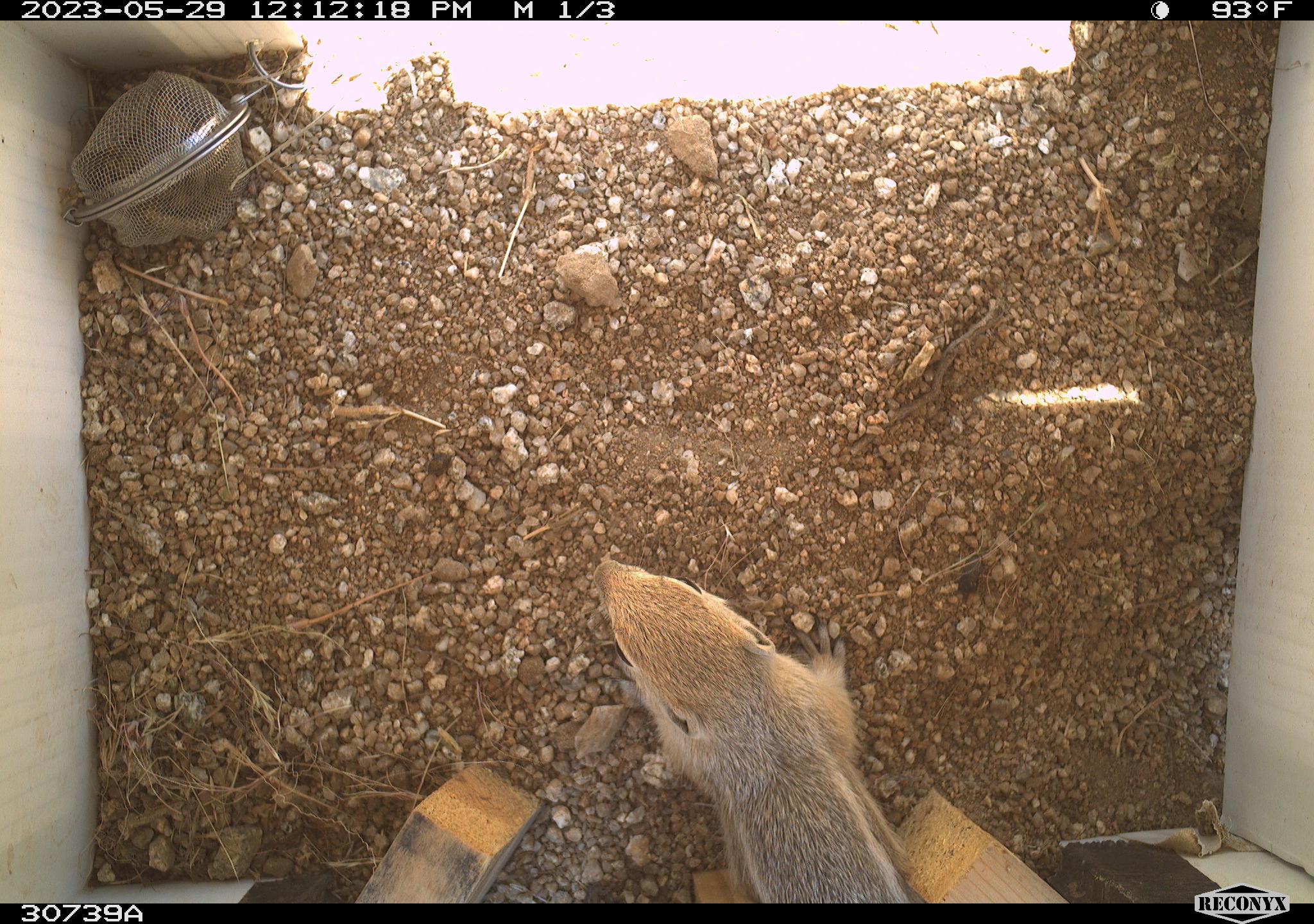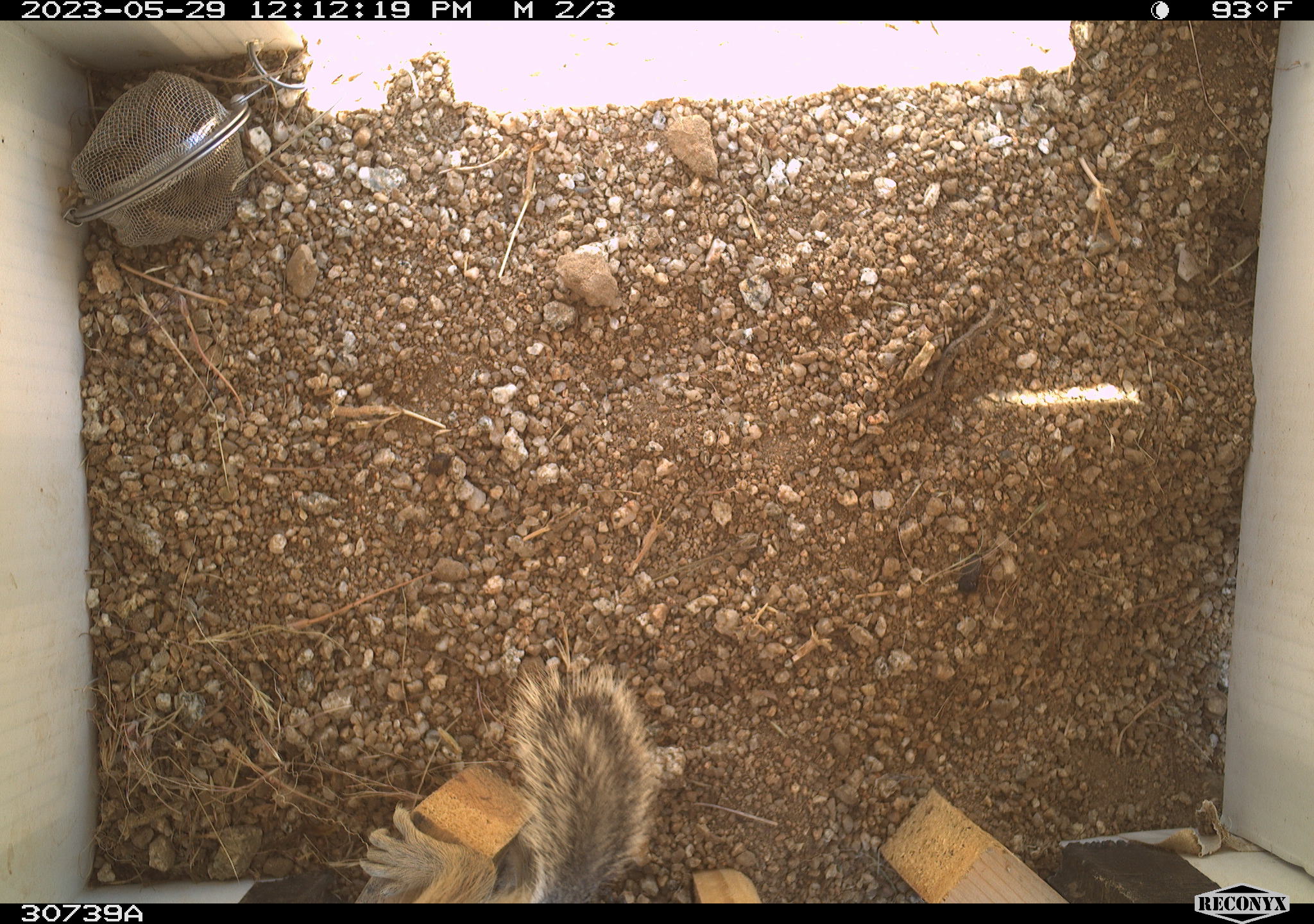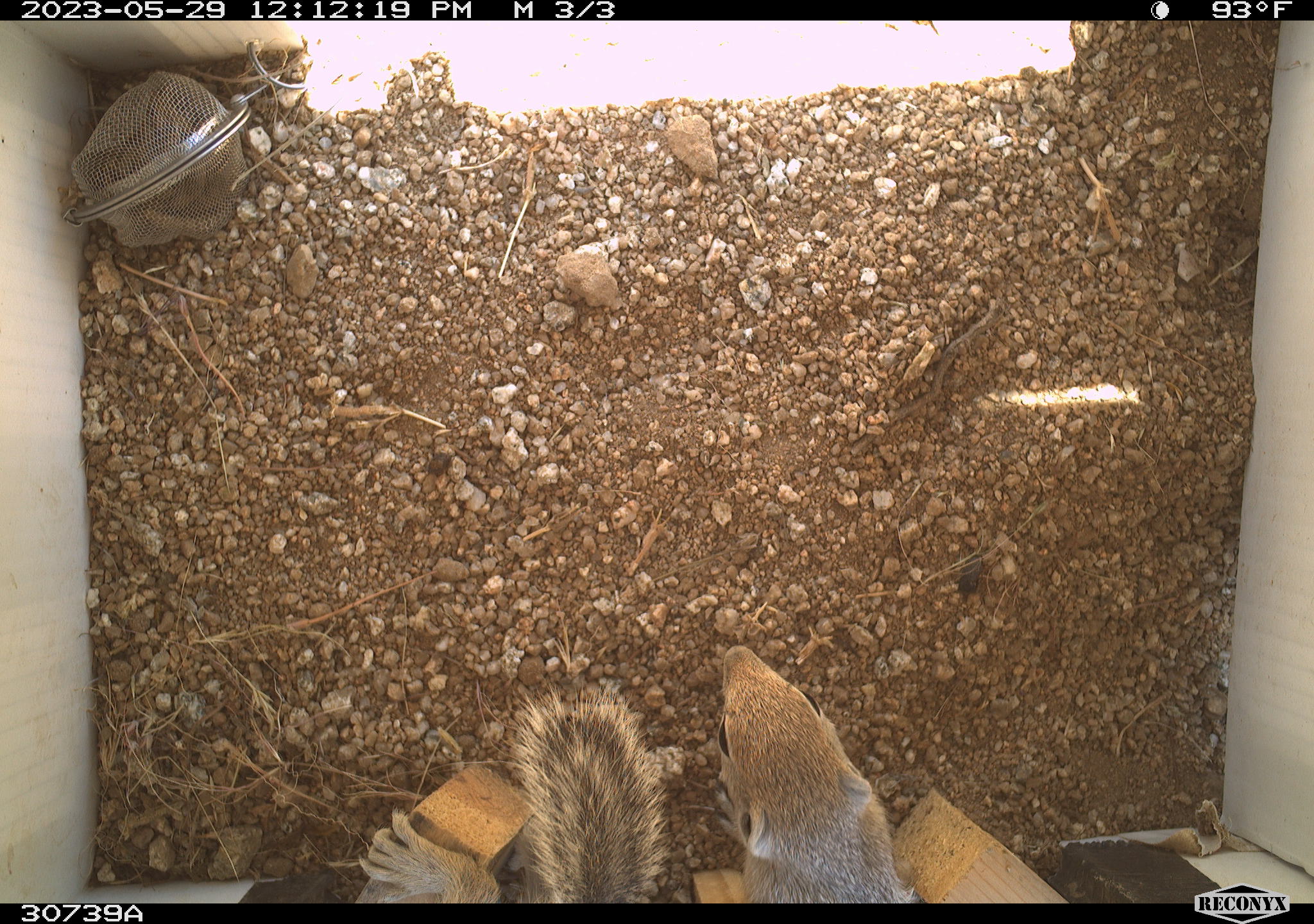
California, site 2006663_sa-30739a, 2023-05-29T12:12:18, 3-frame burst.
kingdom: Animalia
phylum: Chordata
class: Mammalia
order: Rodentia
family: Sciuridae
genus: Ammospermophilus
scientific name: Ammospermophilus leucurus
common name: white-tailed antelope squirrel